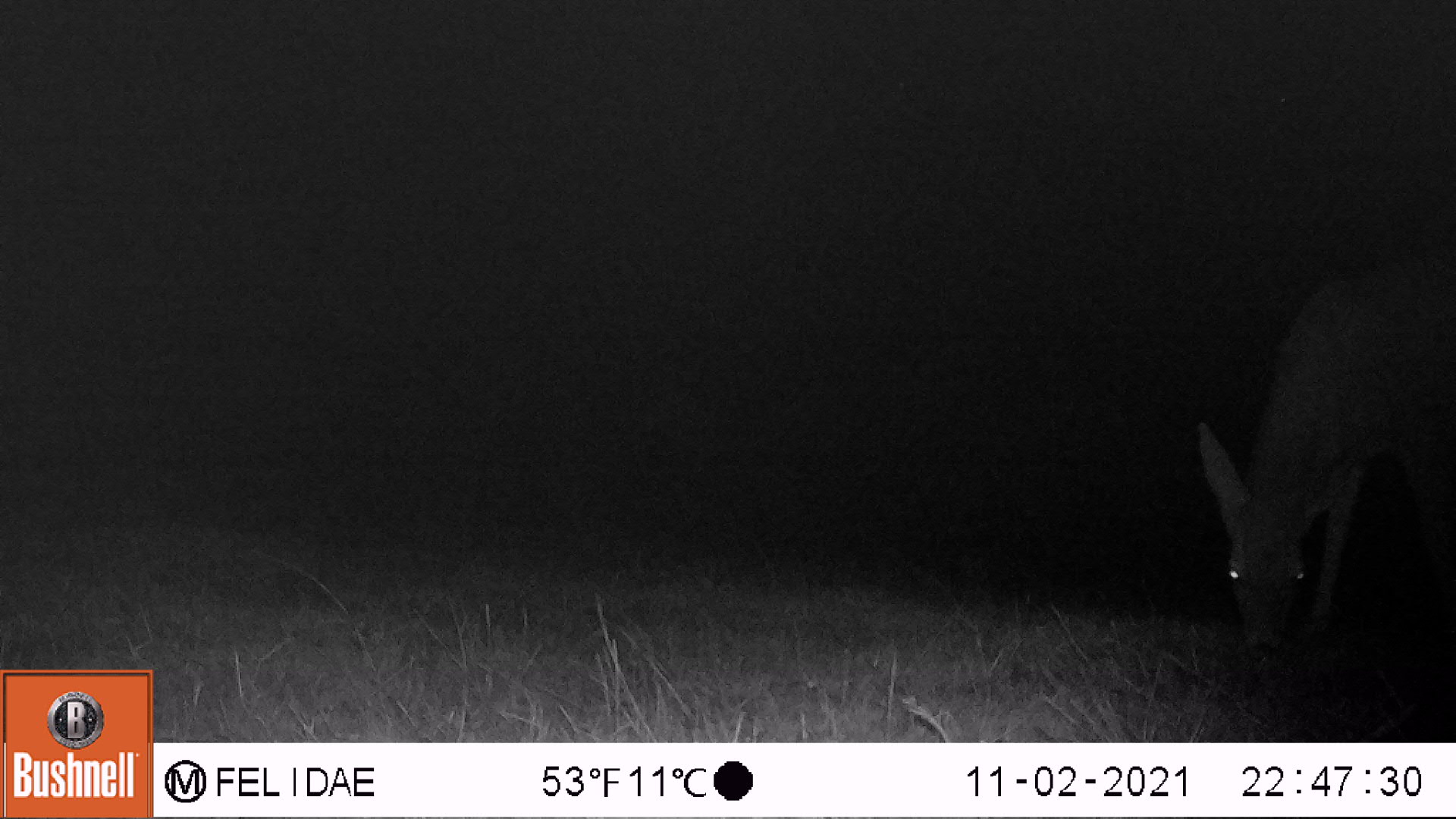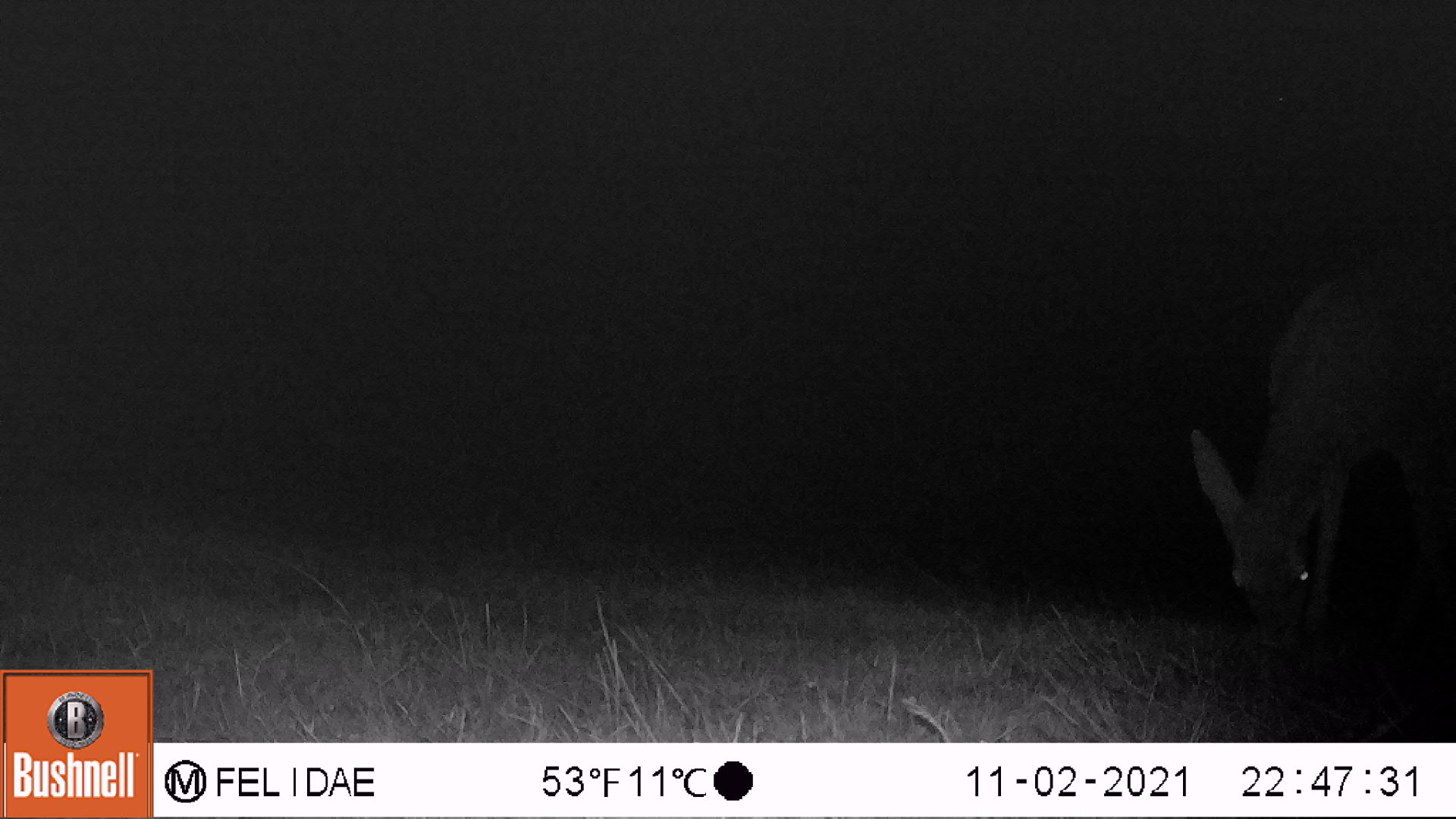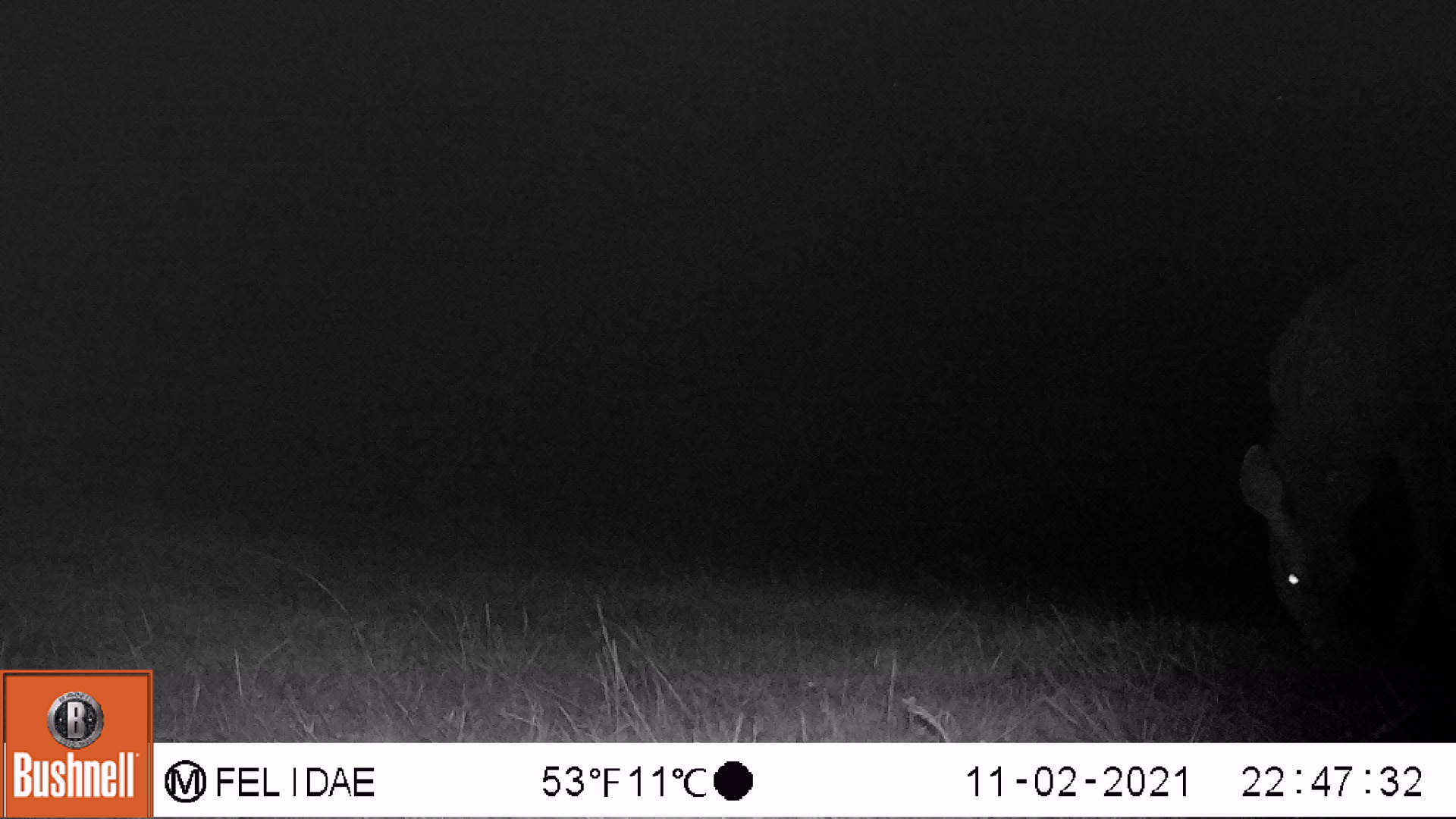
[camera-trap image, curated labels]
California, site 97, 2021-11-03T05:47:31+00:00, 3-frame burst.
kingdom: Animalia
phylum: Chordata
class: Mammalia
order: Artiodactyla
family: Cervidae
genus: Odocoileus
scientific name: Odocoileus hemionus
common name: mule deer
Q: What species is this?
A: Mule deer (Odocoileus hemionus).